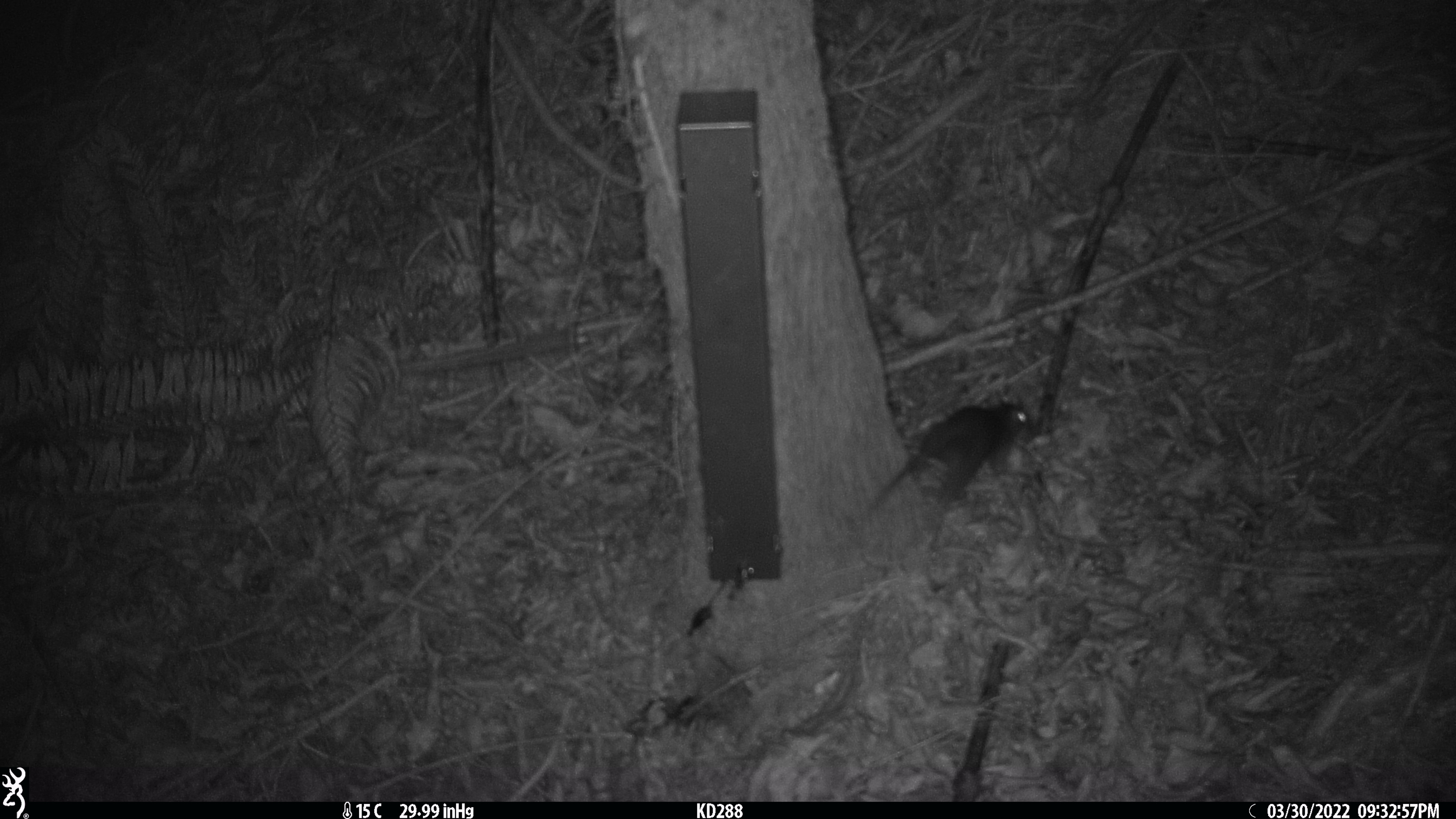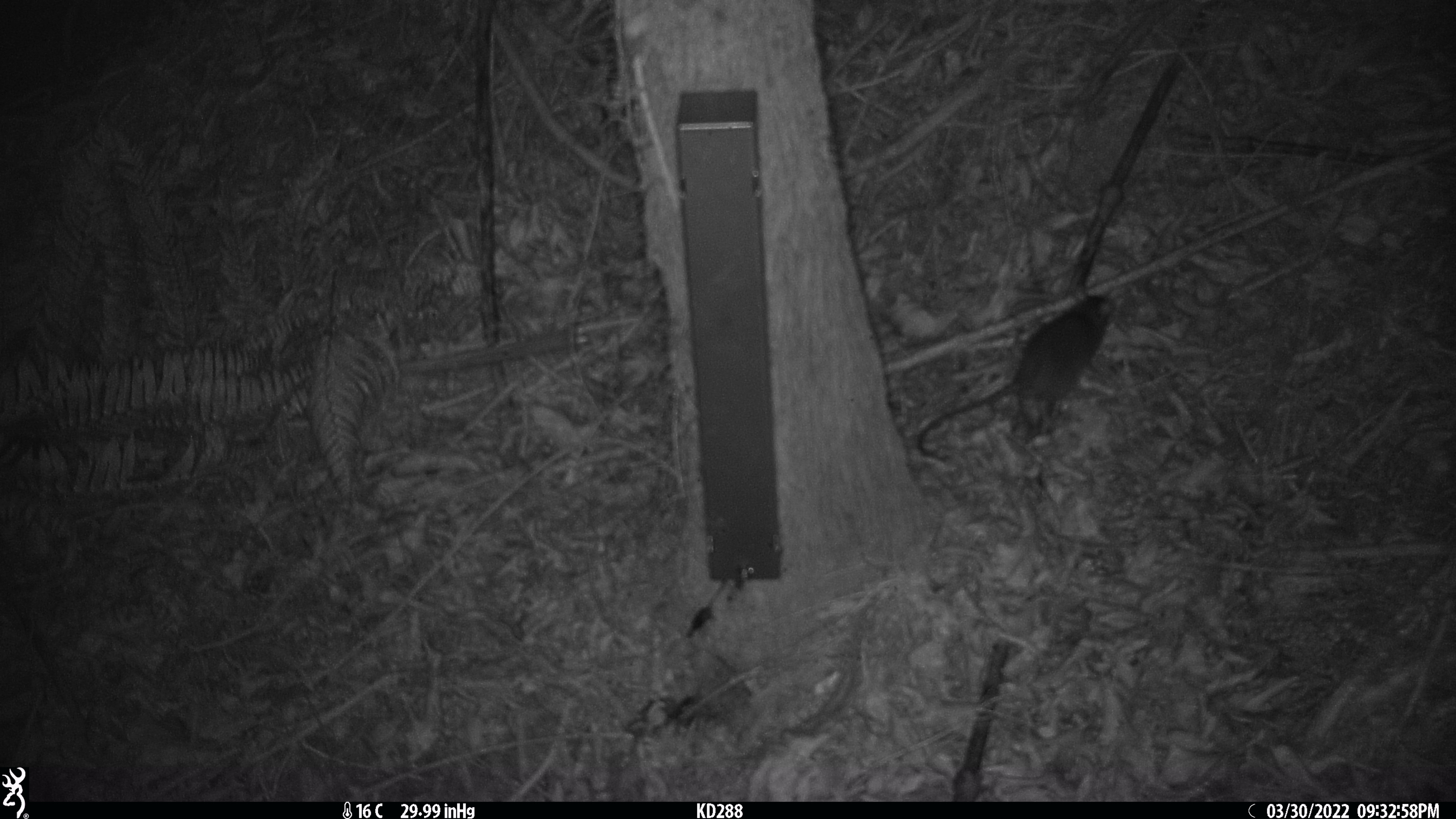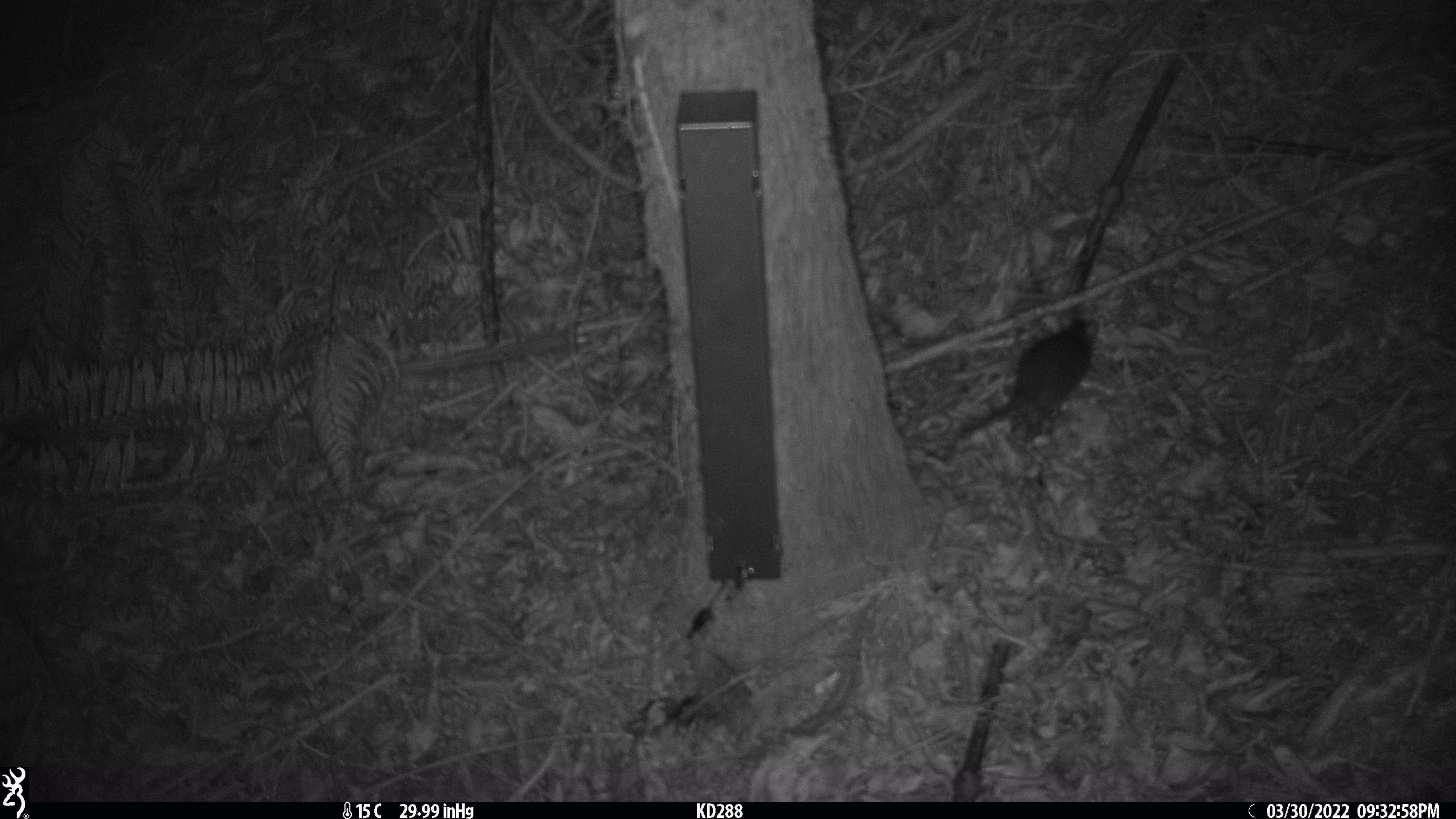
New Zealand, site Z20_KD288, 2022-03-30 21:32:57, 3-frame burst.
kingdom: Animalia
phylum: Chordata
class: Mammalia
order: Rodentia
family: Muridae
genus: Rattus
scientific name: Rattus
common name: rat